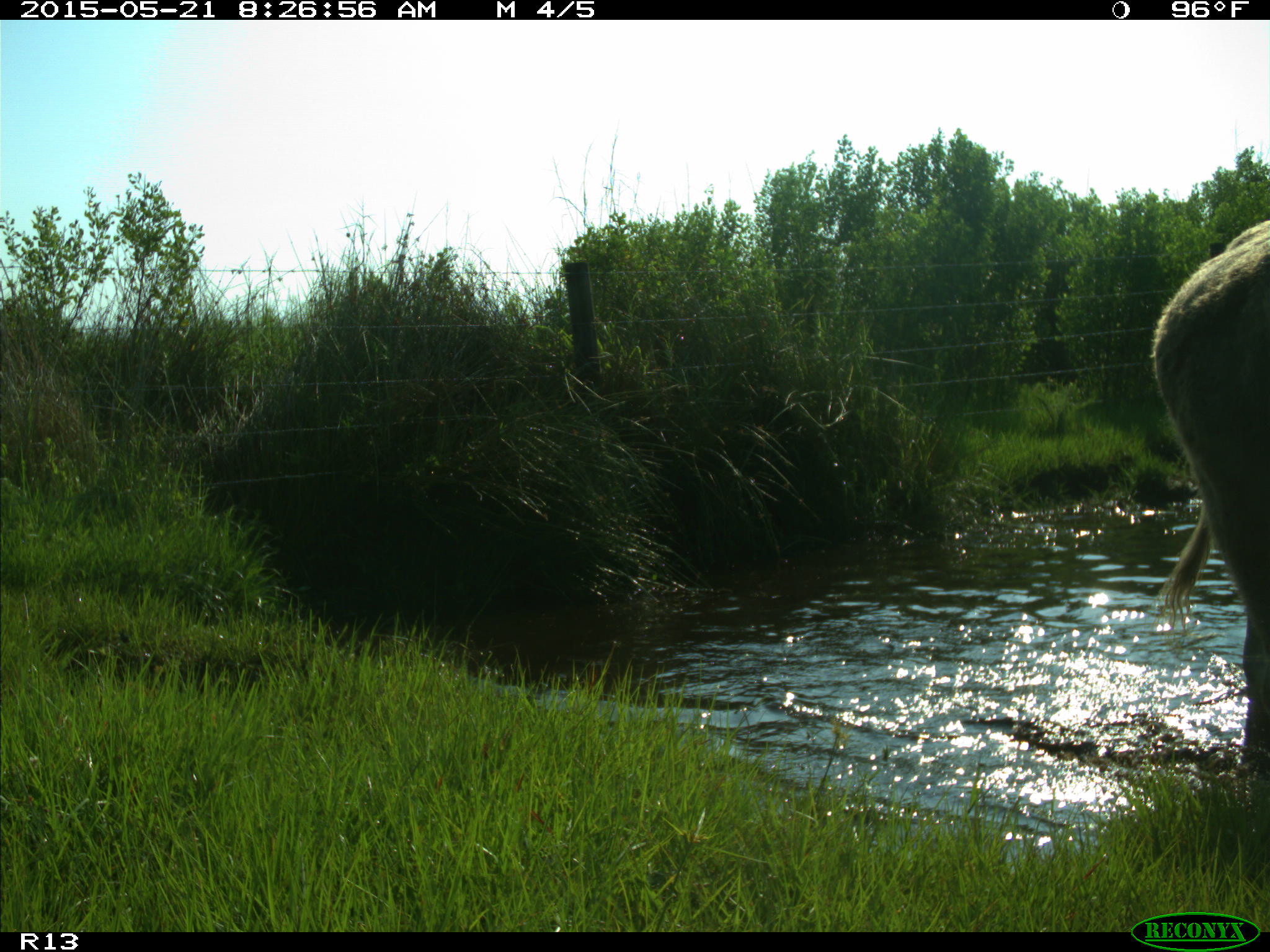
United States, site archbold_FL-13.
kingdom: Animalia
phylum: Chordata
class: Mammalia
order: Artiodactyla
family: Bovidae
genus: Bos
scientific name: Bos taurus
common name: domestic cow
Bos taurus (domestic cow).